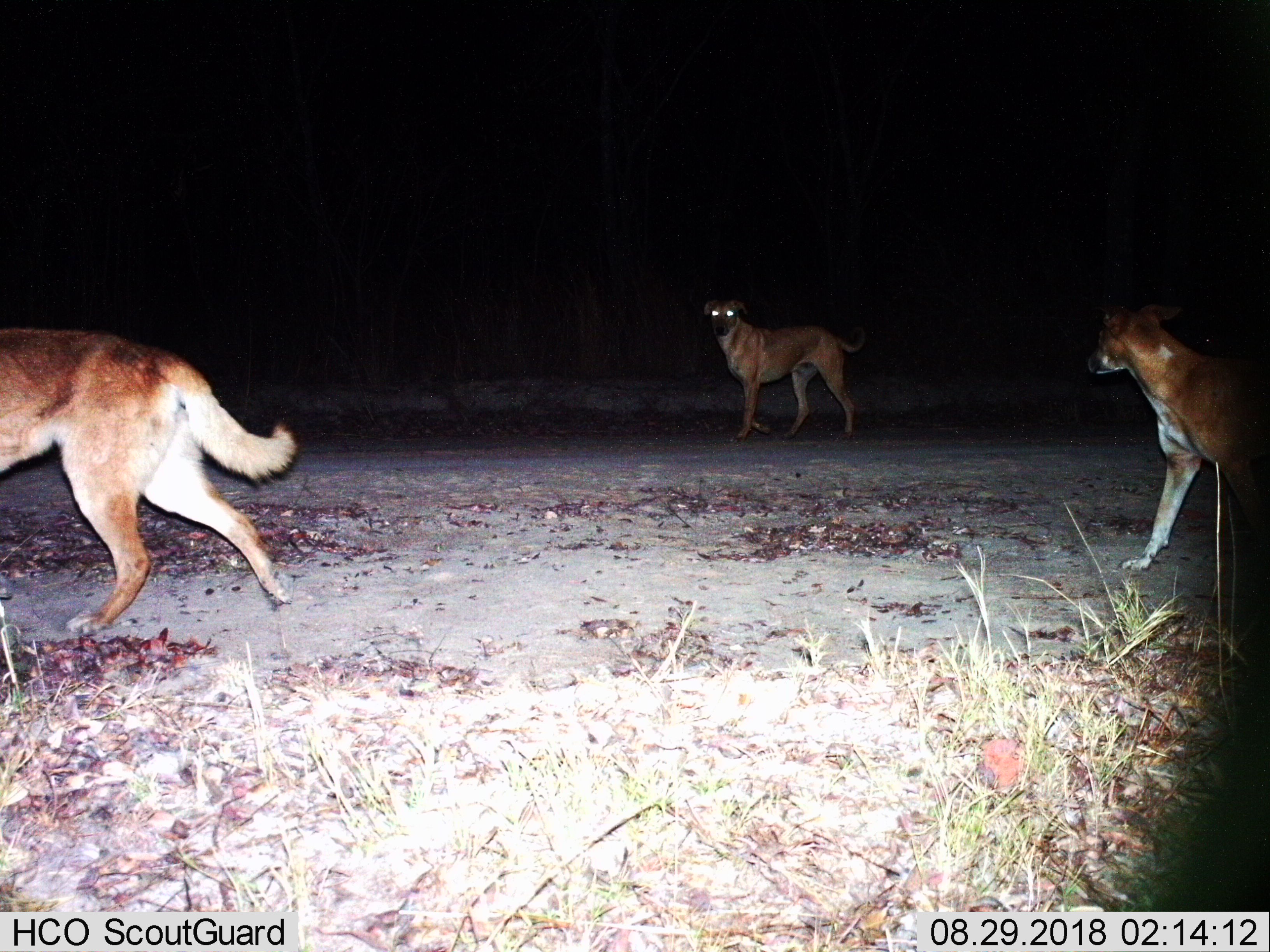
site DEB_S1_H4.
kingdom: Animalia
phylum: Chordata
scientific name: Vertebrata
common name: domestic animal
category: domesticanimal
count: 3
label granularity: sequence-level